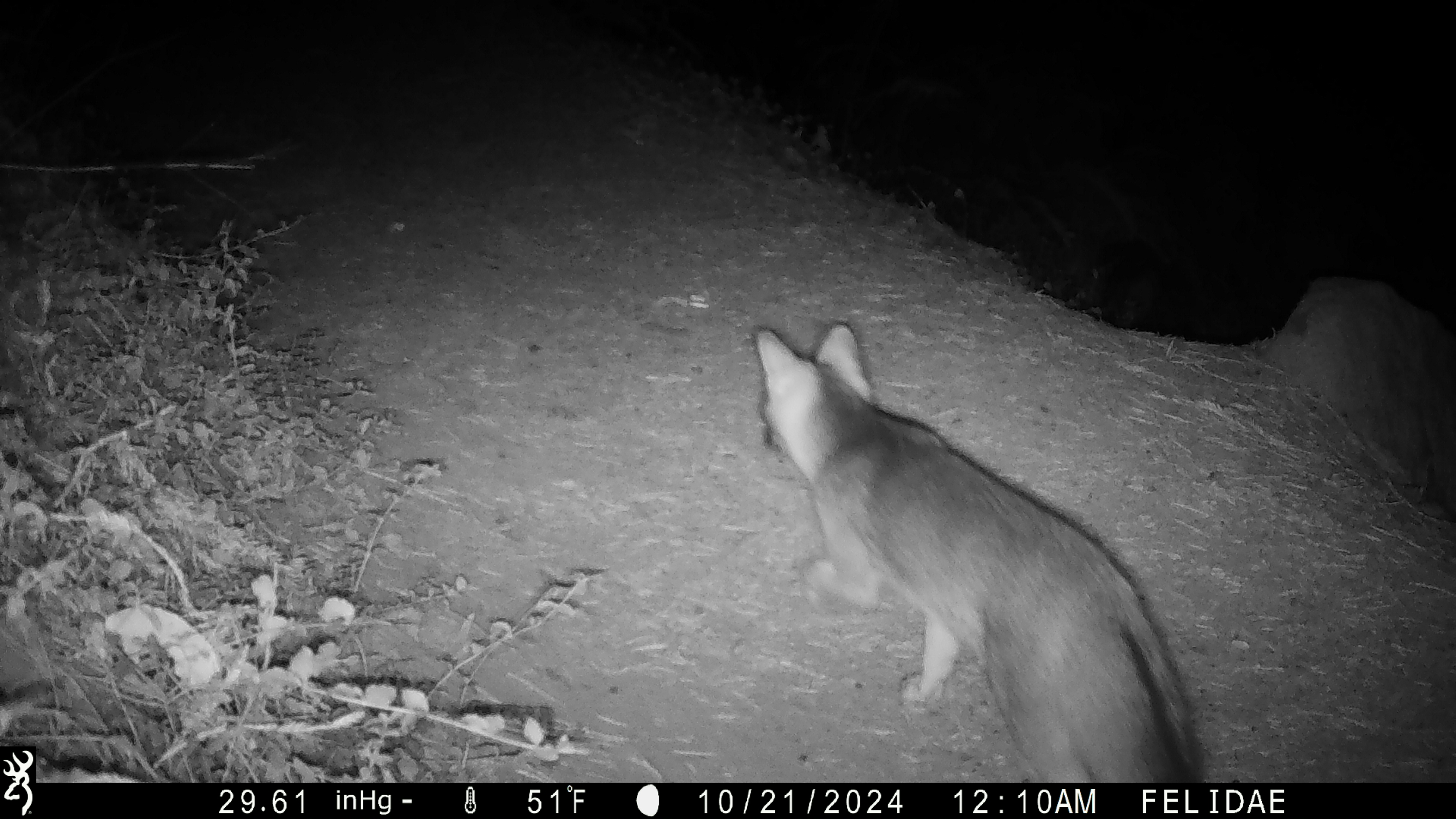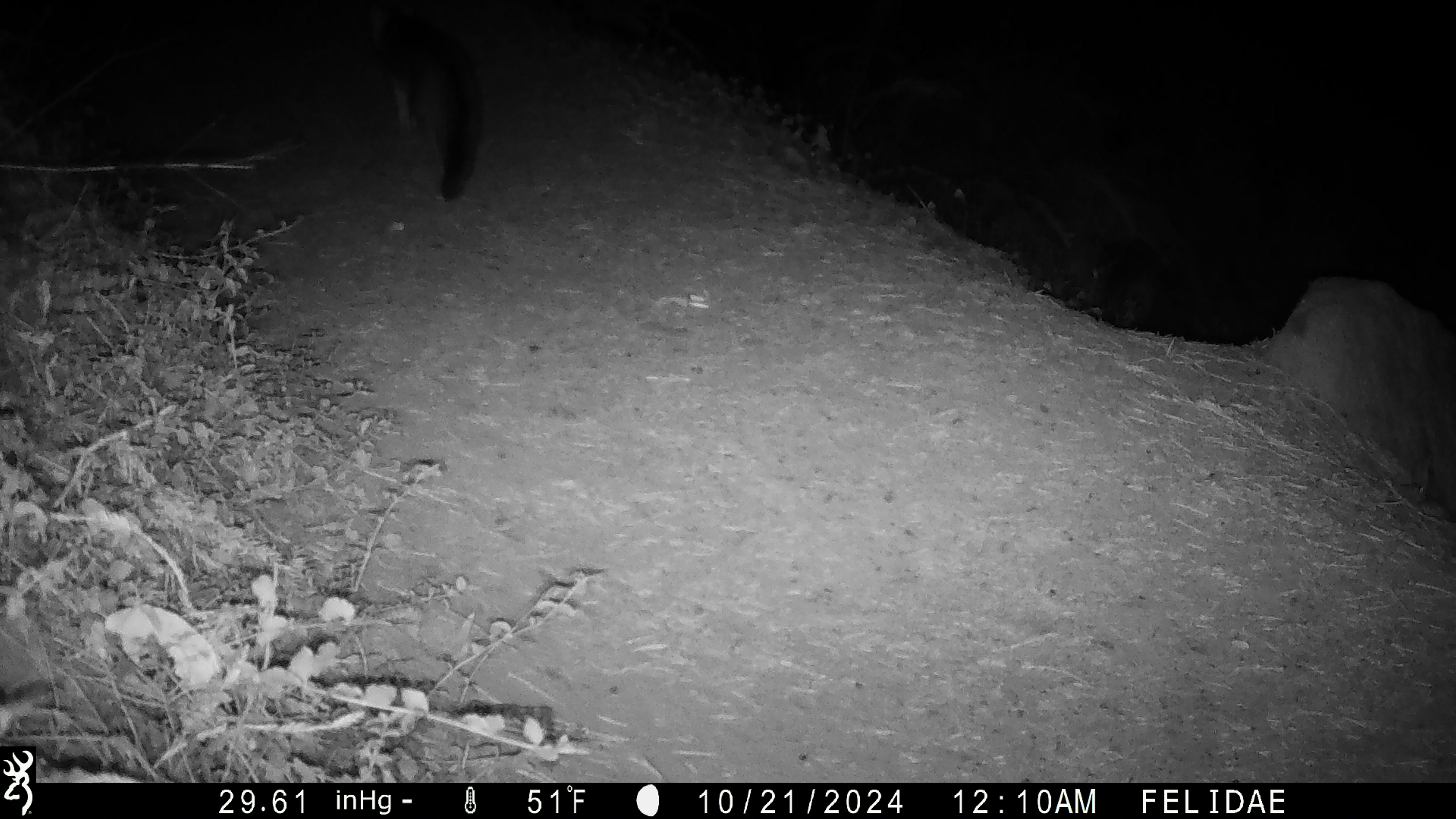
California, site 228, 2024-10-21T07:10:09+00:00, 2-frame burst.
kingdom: Animalia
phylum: Chordata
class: Mammalia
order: Carnivora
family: Canidae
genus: Urocyon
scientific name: Urocyon cinereoargenteus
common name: gray fox